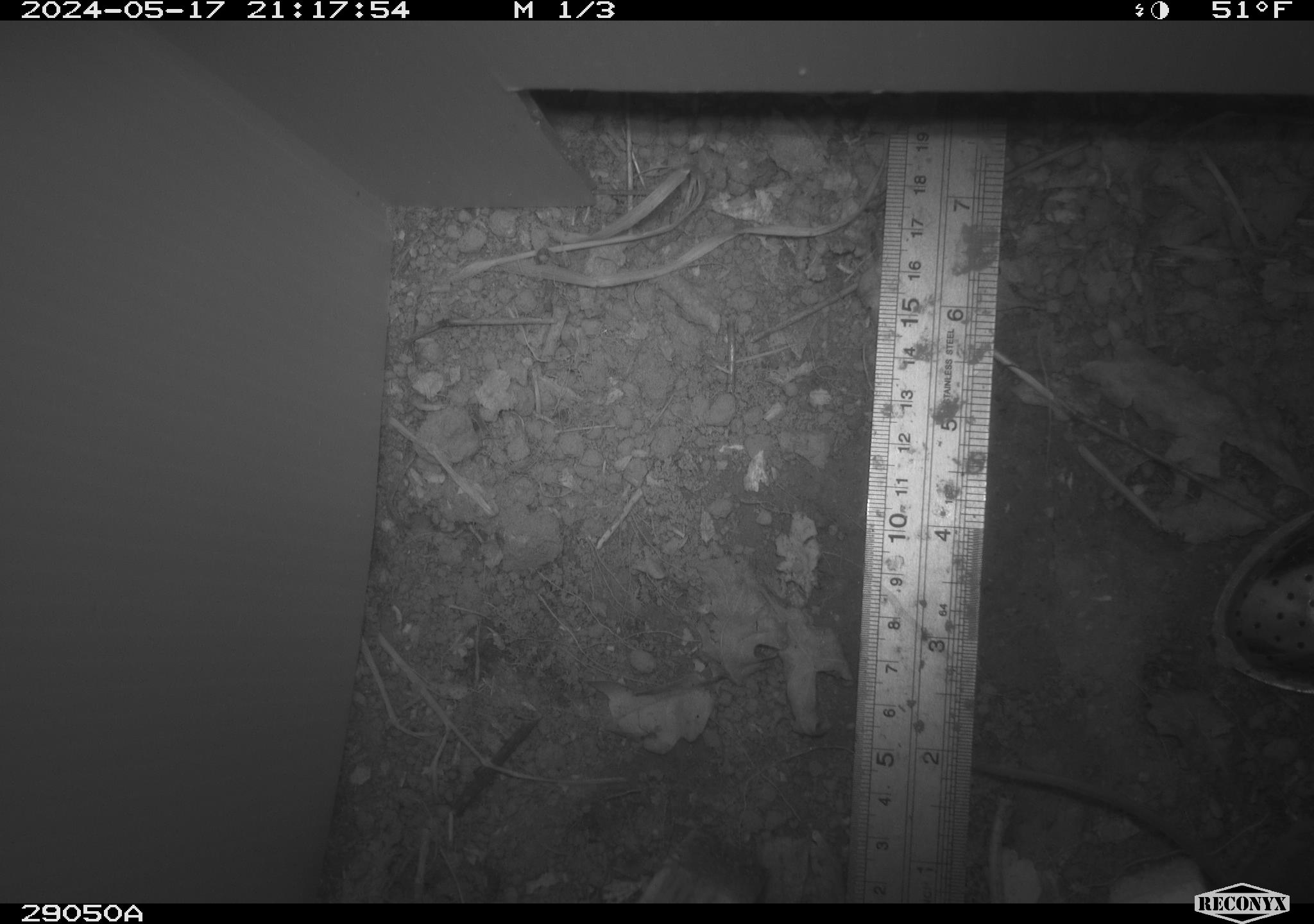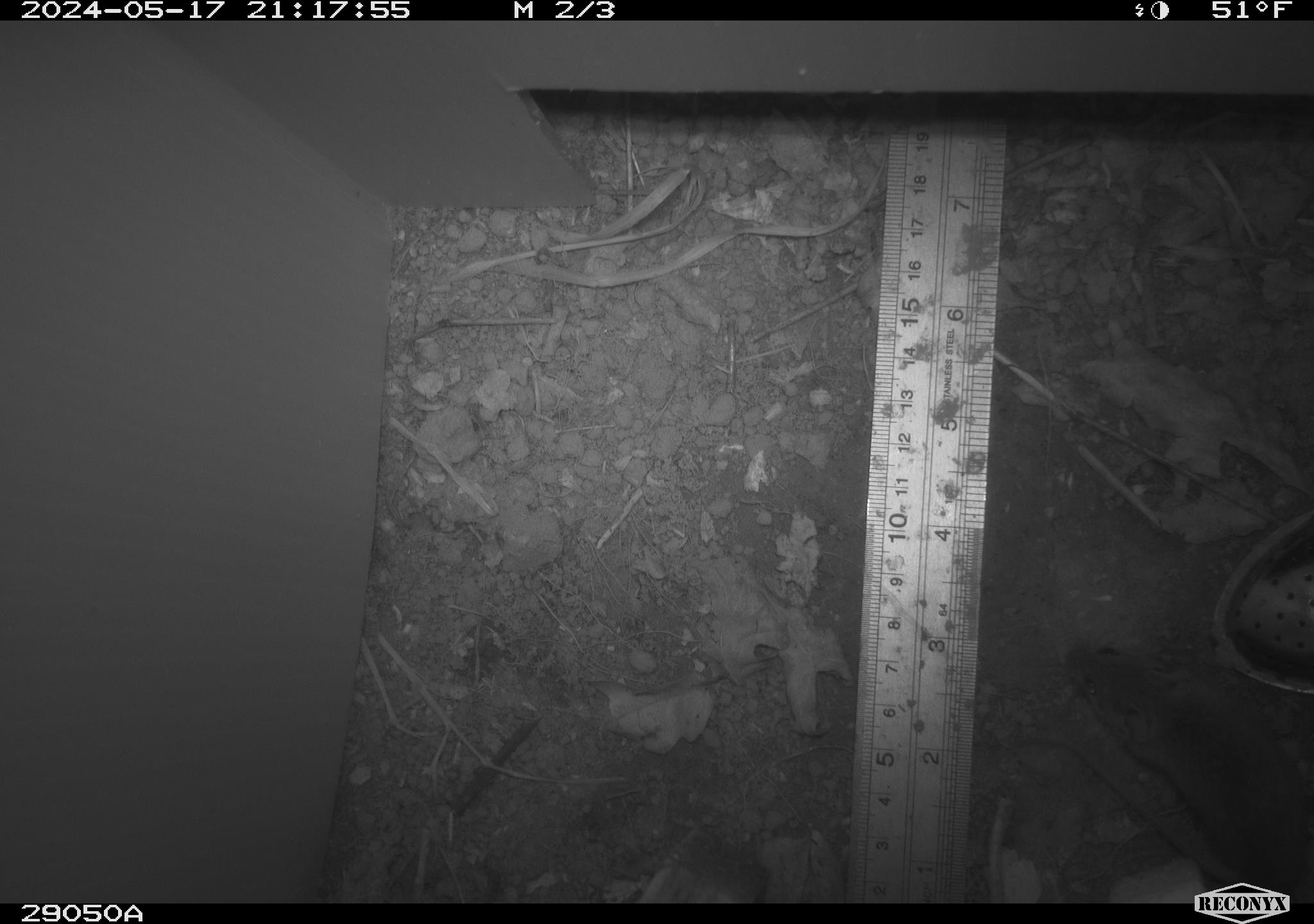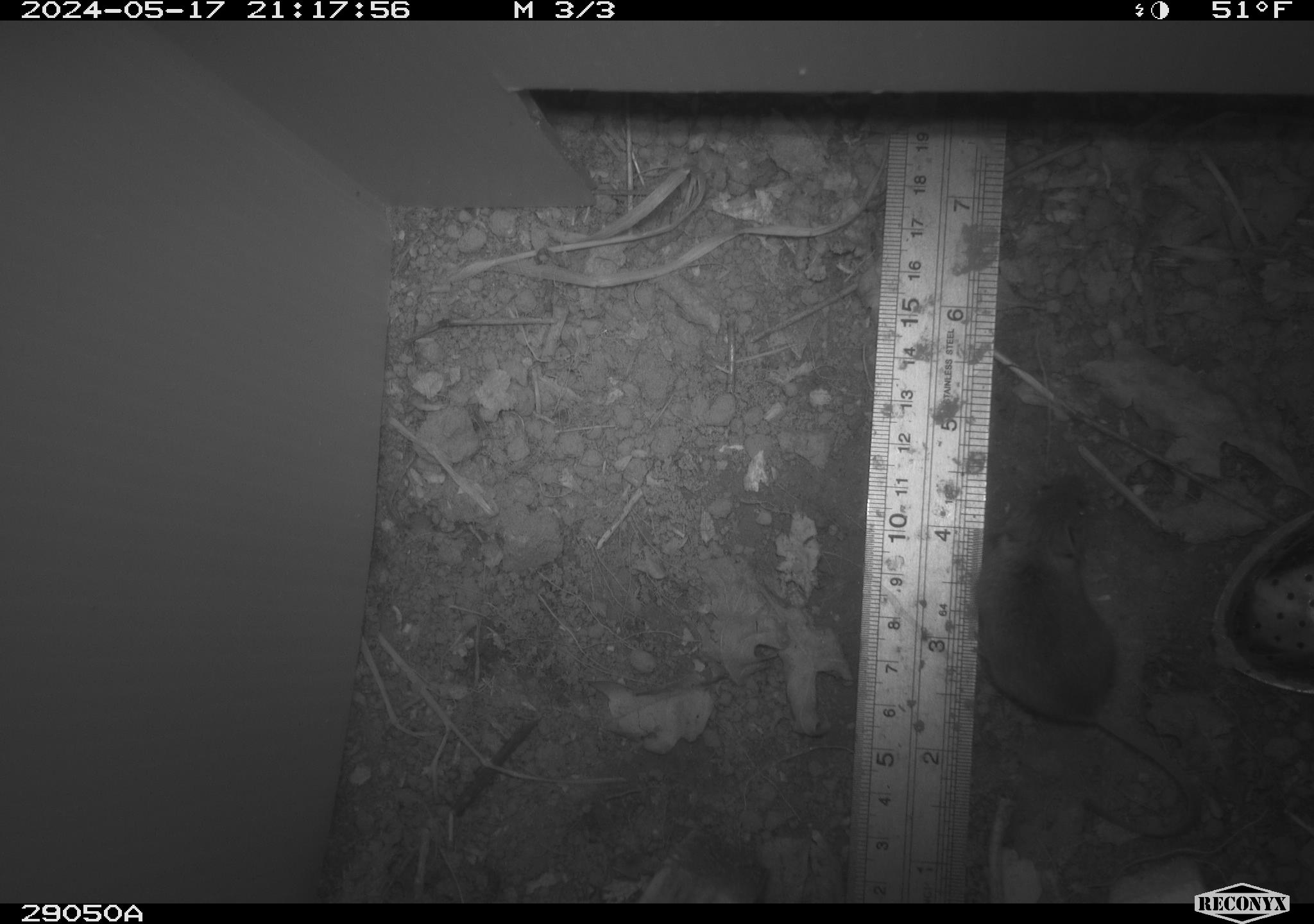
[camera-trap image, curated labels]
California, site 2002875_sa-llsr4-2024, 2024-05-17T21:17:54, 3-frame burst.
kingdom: Animalia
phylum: Chordata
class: Mammalia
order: Rodentia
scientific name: Rodentia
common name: mouse species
Mouse species (Rodentia).